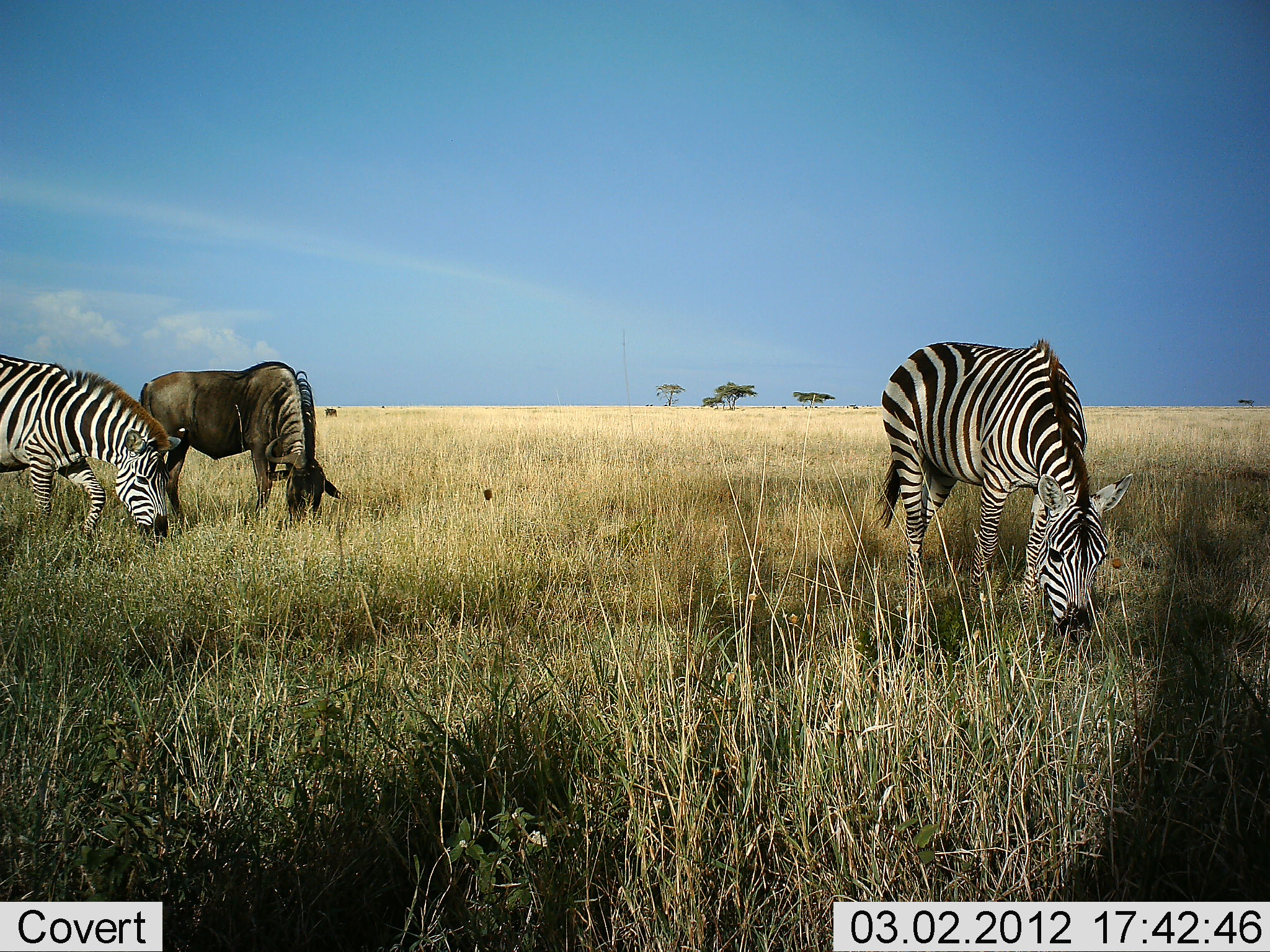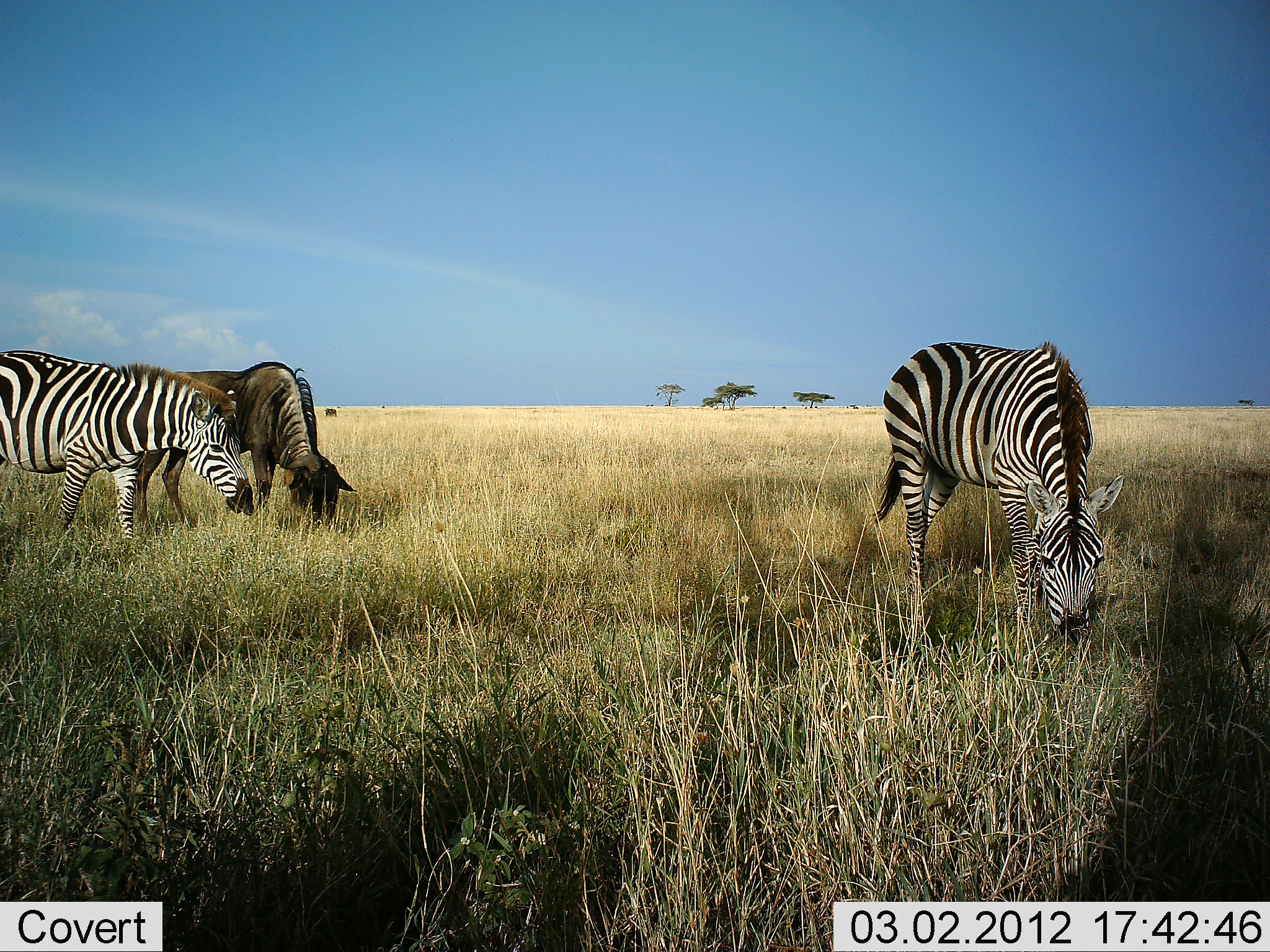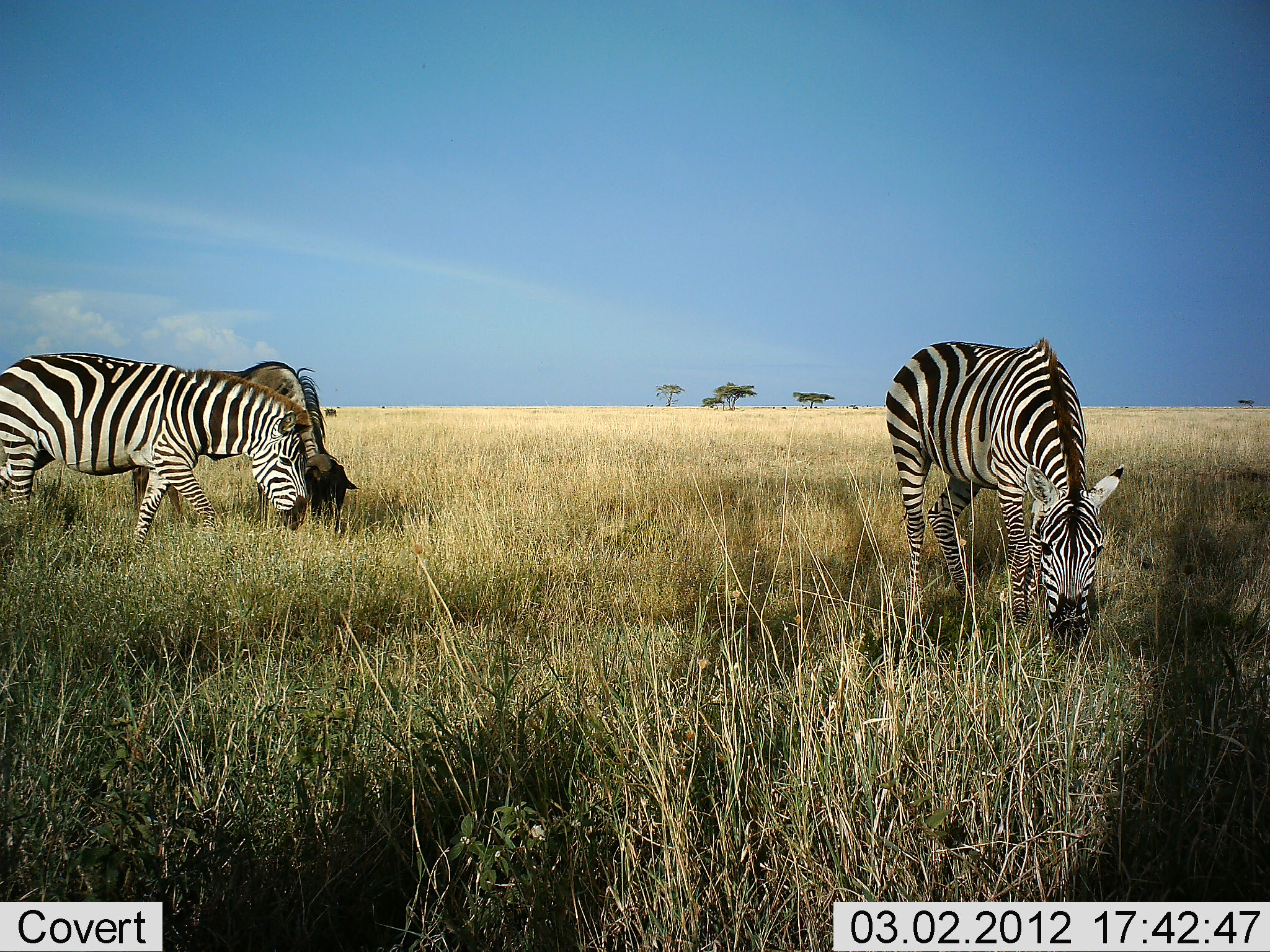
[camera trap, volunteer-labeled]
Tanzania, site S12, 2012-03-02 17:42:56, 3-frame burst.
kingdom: Animalia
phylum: Chordata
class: Mammalia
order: Artiodactyla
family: Bovidae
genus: Connochaetes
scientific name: Connochaetes taurinus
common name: blue wildebeest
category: wildebeest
Wildebeest (blue wildebeest) (Connochaetes taurinus), count 1. Behavior (volunteer vote fractions): standing 13%, resting 0%, moving 0%, interacting 0%. Young present (vote fraction): 0%. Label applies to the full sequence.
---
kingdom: Animalia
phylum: Chordata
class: Mammalia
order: Perissodactyla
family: Equidae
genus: Equus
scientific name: Equus quagga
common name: plains zebra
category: zebra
Zebra (plains zebra) (Equus quagga), count 2. Behavior (volunteer vote fractions): standing 19%, resting 0%, moving 13%, interacting 0%. Young present (vote fraction): 0%. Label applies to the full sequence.